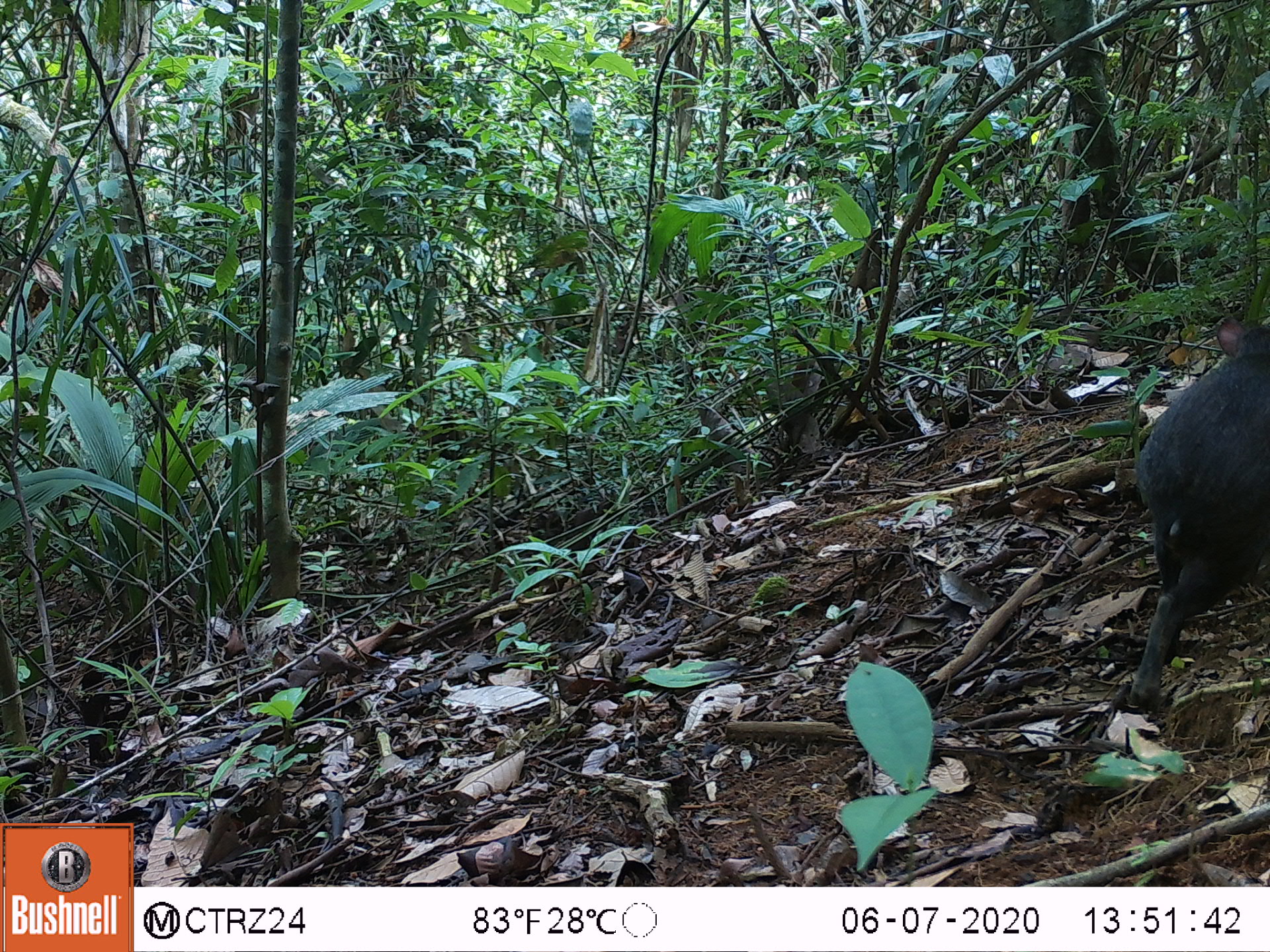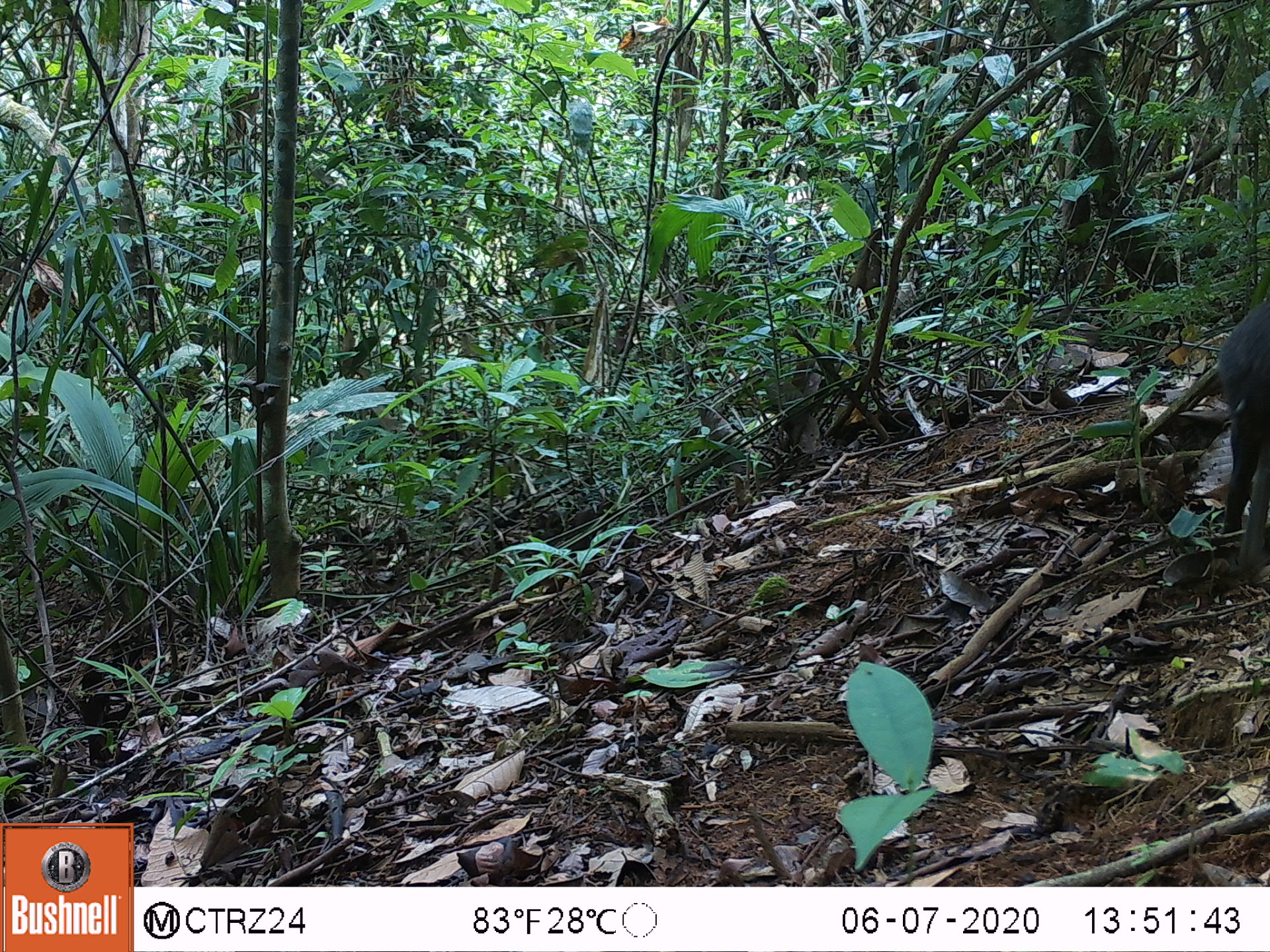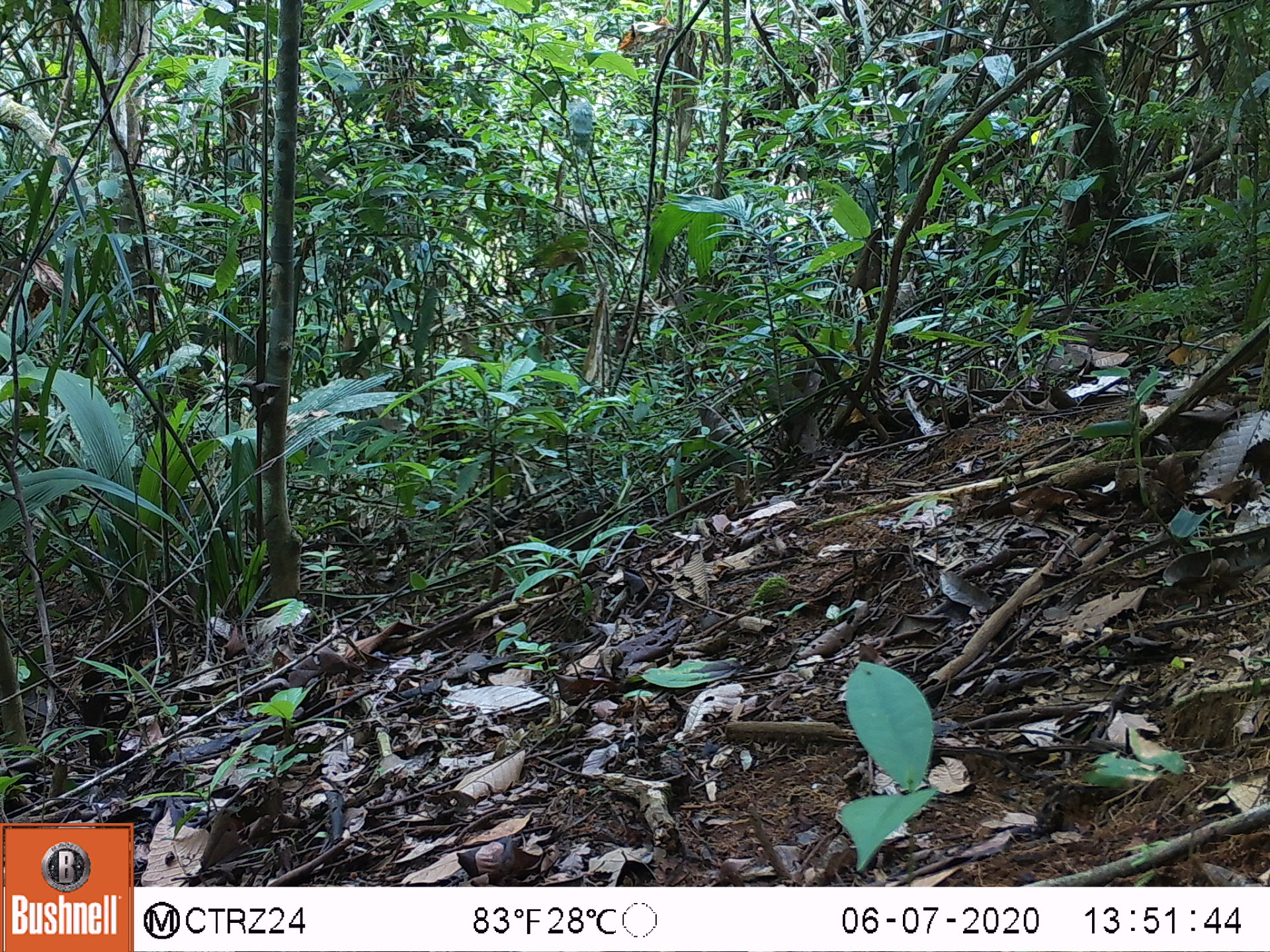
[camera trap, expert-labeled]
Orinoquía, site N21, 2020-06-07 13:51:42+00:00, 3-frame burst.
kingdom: Animalia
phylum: Chordata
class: Mammalia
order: Rodentia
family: Dasyproctidae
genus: Dasyprocta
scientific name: Dasyprocta fuliginosa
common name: black agouti